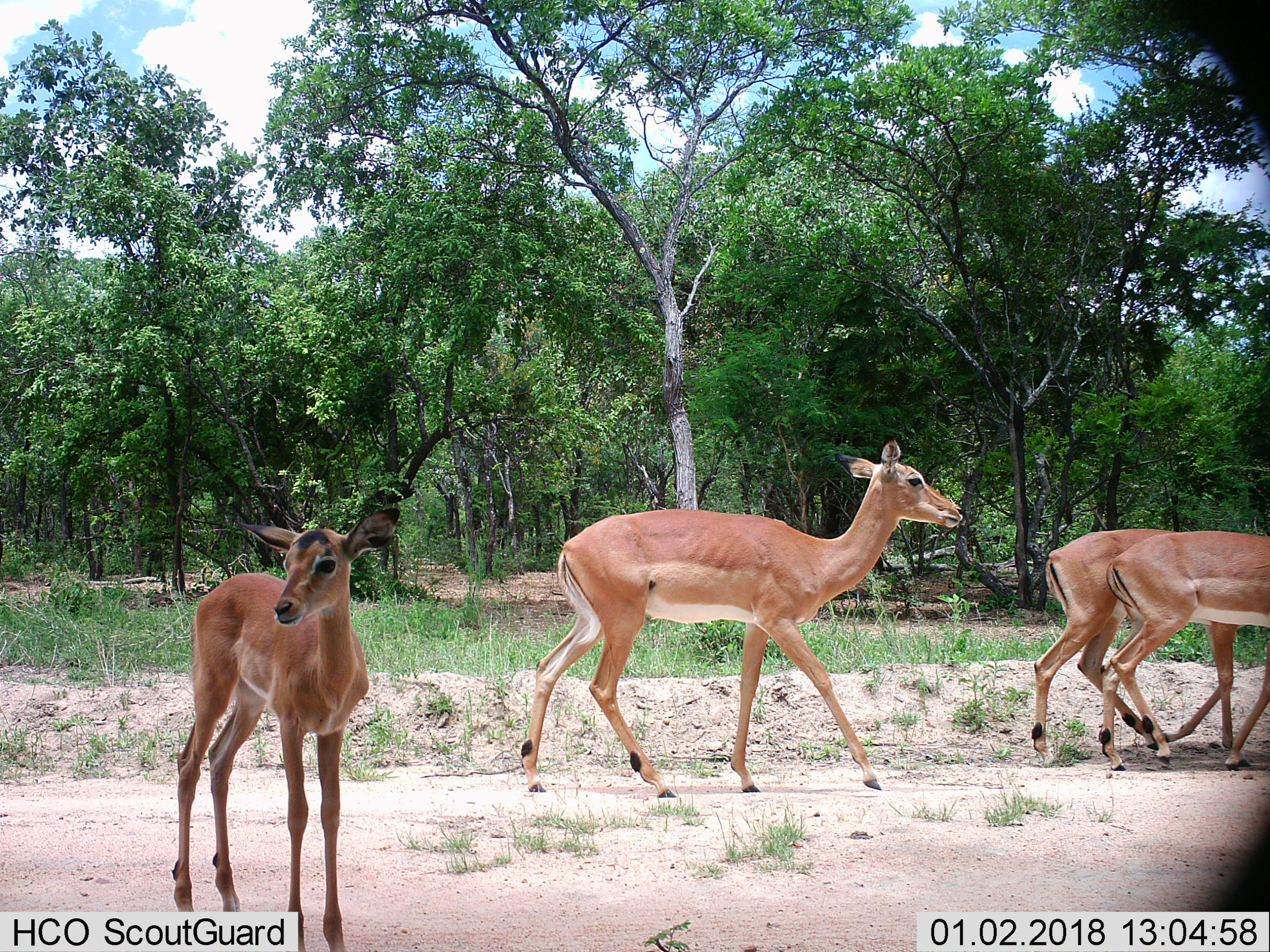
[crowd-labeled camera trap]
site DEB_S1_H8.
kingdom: Animalia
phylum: Chordata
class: Mammalia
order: Artiodactyla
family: Bovidae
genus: Aepyceros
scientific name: Aepyceros melampus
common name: impala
Impala (Aepyceros melampus), count 4. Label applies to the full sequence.